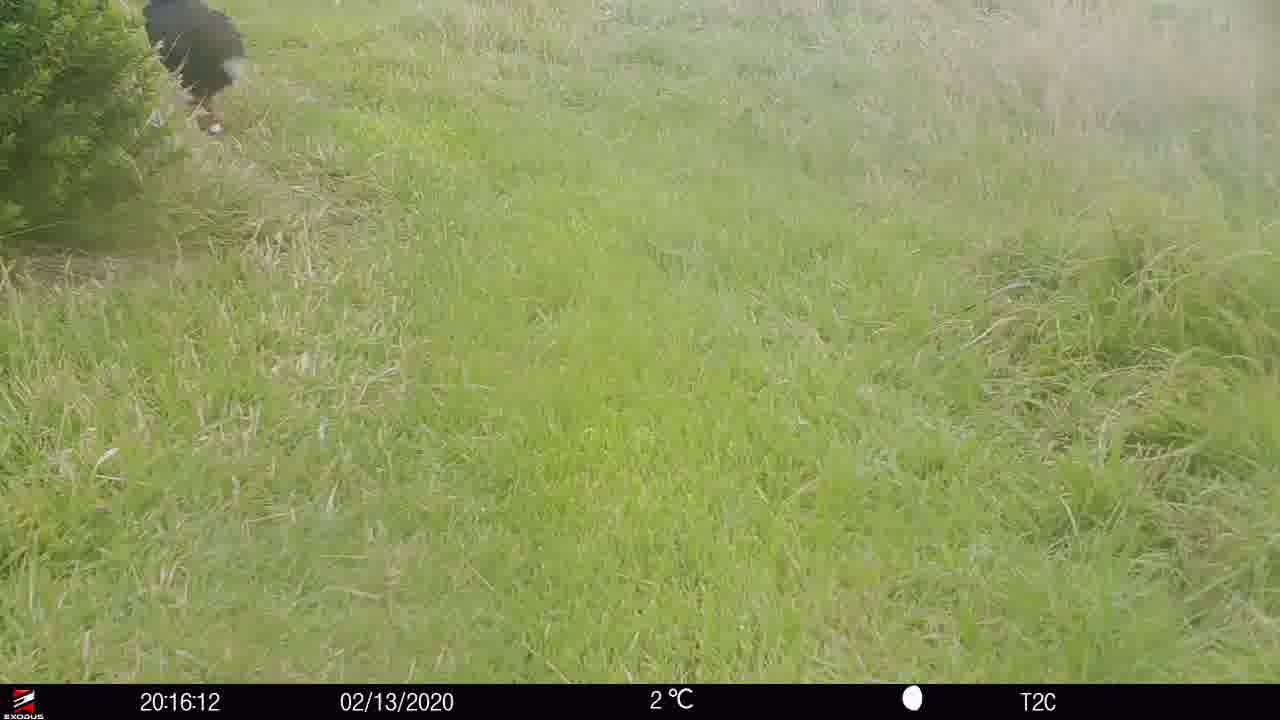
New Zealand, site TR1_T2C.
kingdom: Animalia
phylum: Chordata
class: Aves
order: Gruiformes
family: Rallidae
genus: Porphyrio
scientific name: Porphyrio mantelli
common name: takahe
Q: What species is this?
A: Takahe (Porphyrio mantelli).